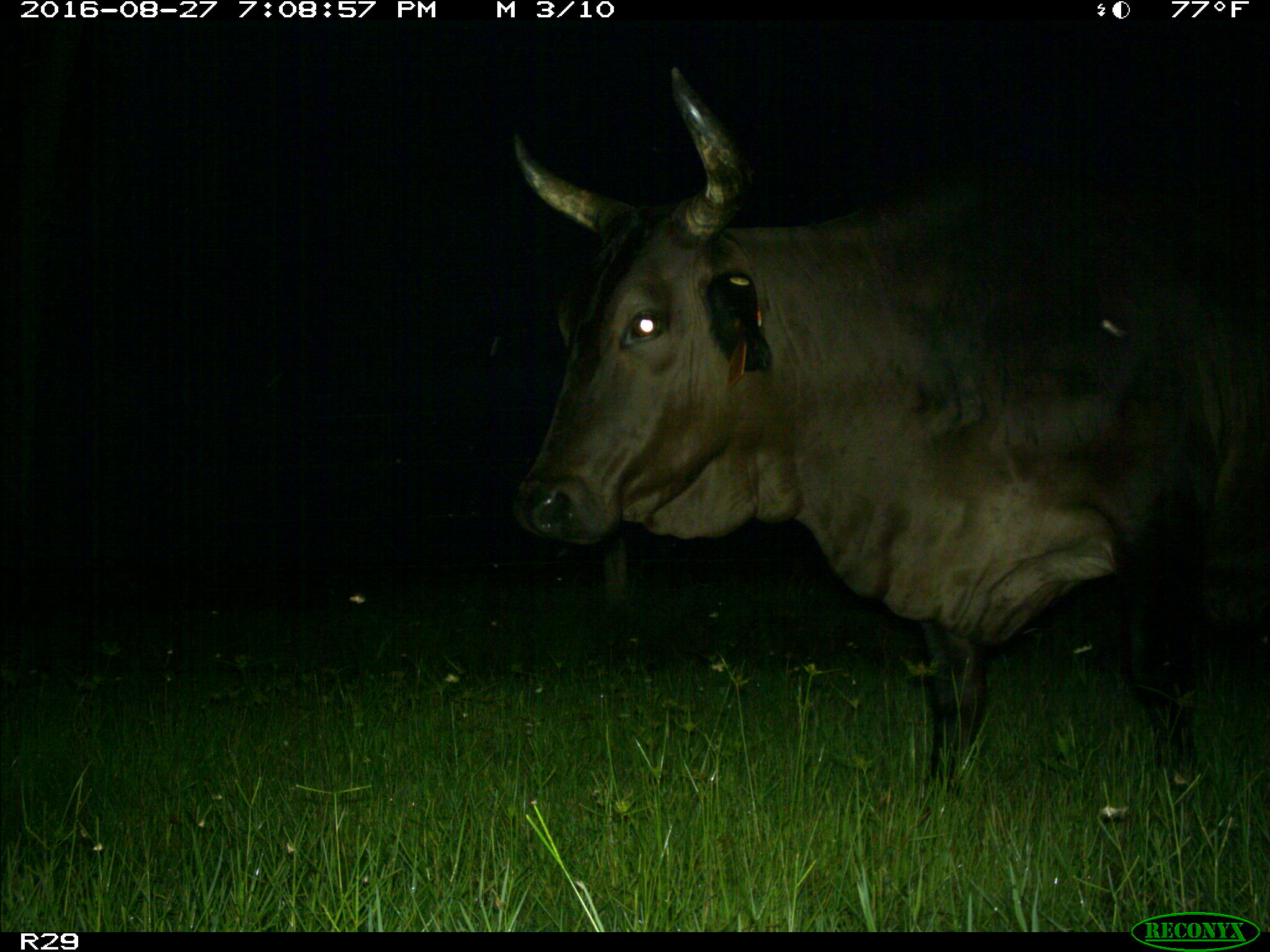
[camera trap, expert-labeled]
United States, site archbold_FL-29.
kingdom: Animalia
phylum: Chordata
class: Mammalia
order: Artiodactyla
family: Bovidae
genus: Bos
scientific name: Bos taurus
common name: domestic cow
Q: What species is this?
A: Bos taurus (domestic cow).